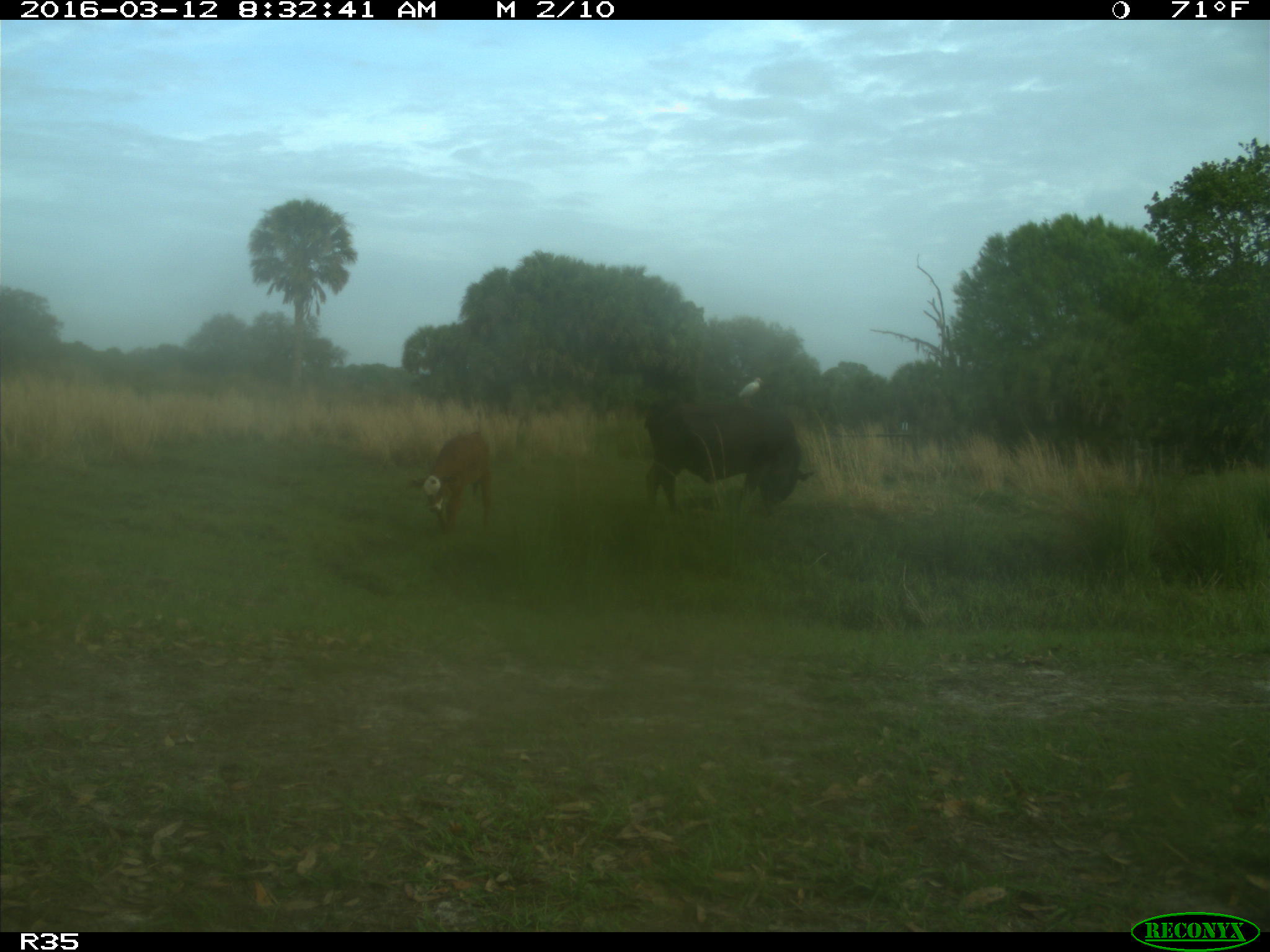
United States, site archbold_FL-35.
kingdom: Animalia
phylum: Chordata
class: Mammalia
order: Artiodactyla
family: Bovidae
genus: Bos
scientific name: Bos taurus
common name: domestic cow